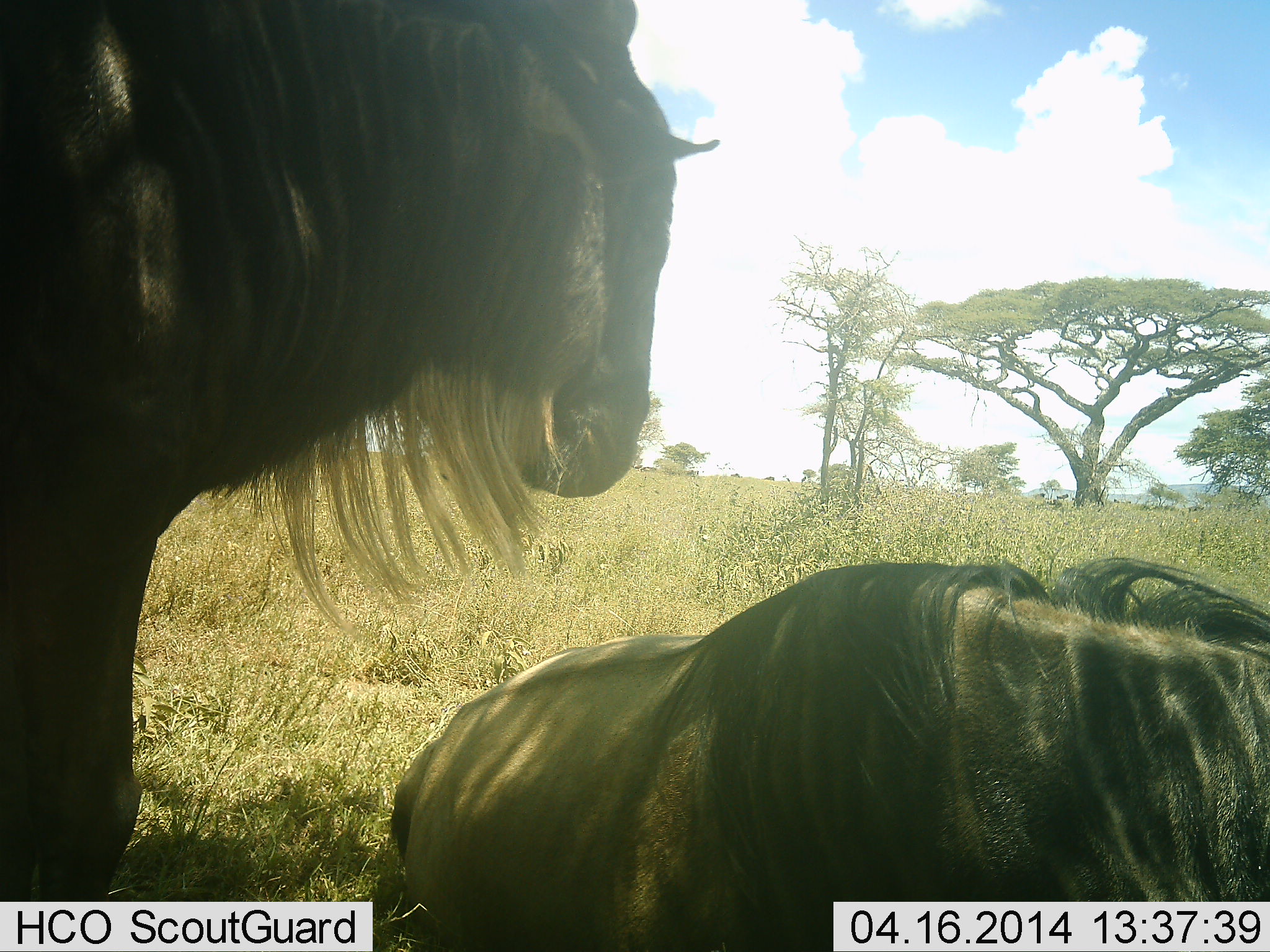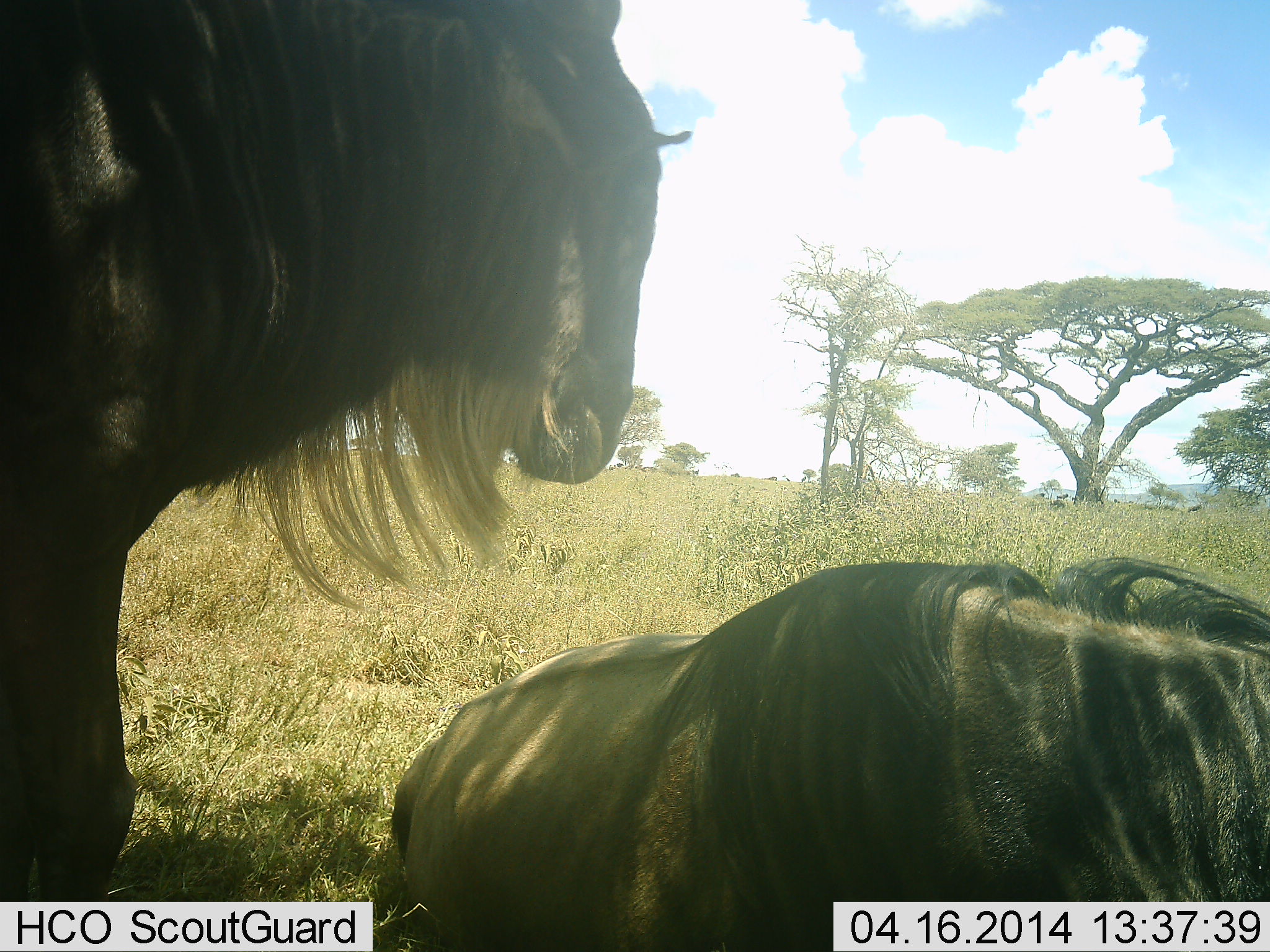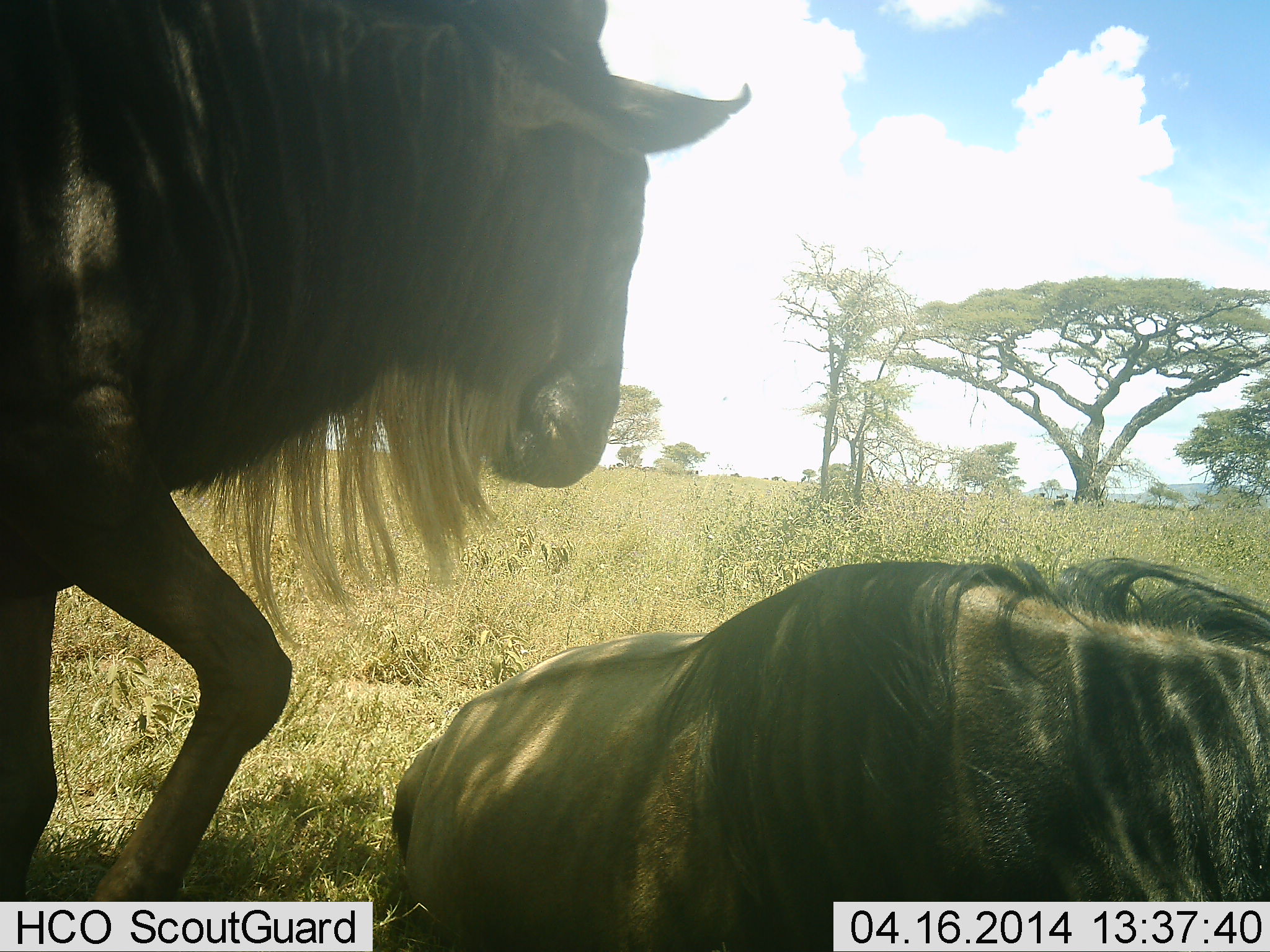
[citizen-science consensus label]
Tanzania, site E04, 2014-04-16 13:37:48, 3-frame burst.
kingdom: Animalia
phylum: Chordata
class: Mammalia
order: Artiodactyla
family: Bovidae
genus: Connochaetes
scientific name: Connochaetes taurinus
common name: blue wildebeest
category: wildebeest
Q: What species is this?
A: Wildebeest (blue wildebeest) (Connochaetes taurinus).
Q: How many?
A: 2.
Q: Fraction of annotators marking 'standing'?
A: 80%.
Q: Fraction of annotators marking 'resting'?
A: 80%.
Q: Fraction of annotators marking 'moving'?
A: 10%.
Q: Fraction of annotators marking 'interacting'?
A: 0%.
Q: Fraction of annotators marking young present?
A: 0%.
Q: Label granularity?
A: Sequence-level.